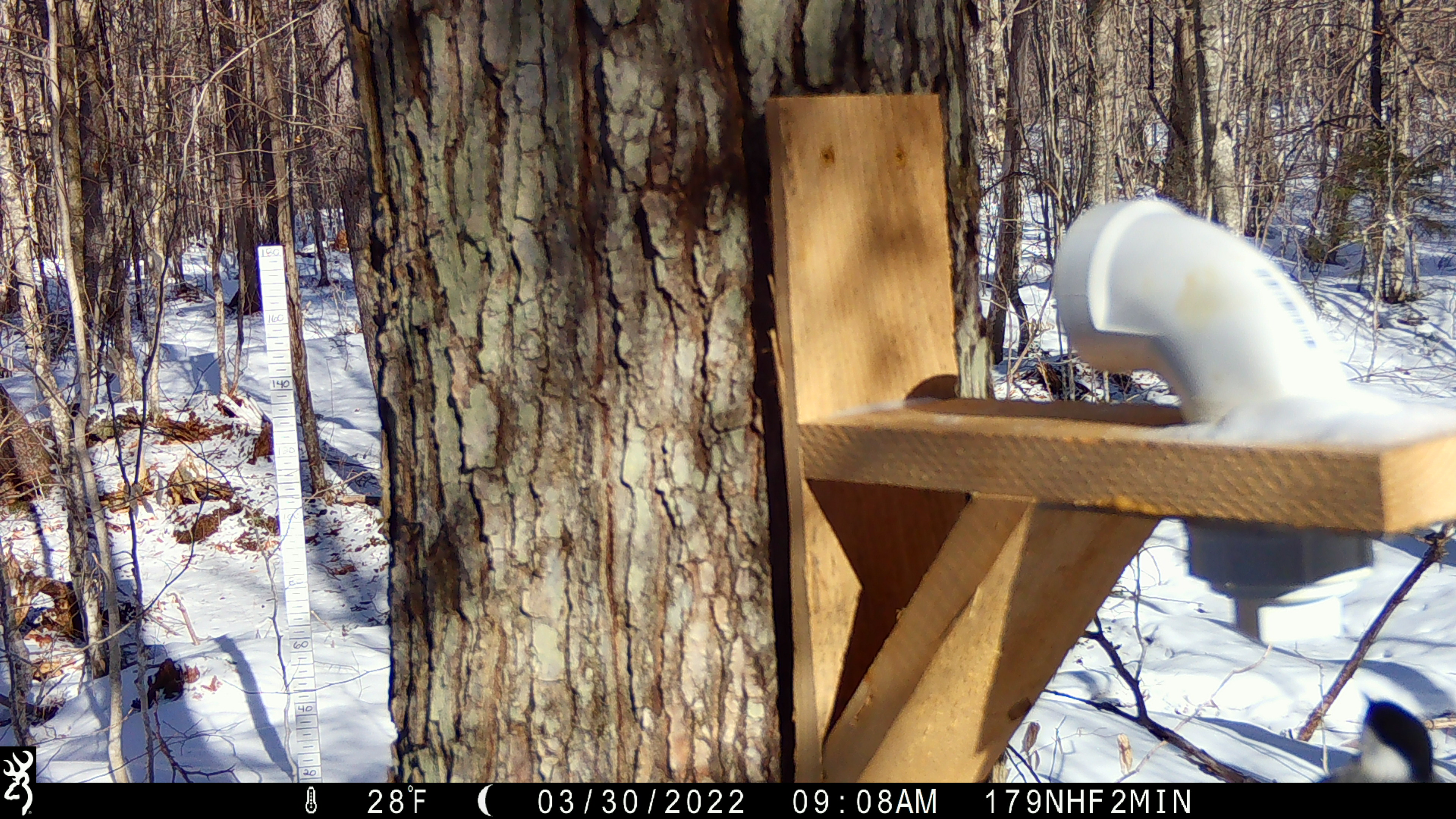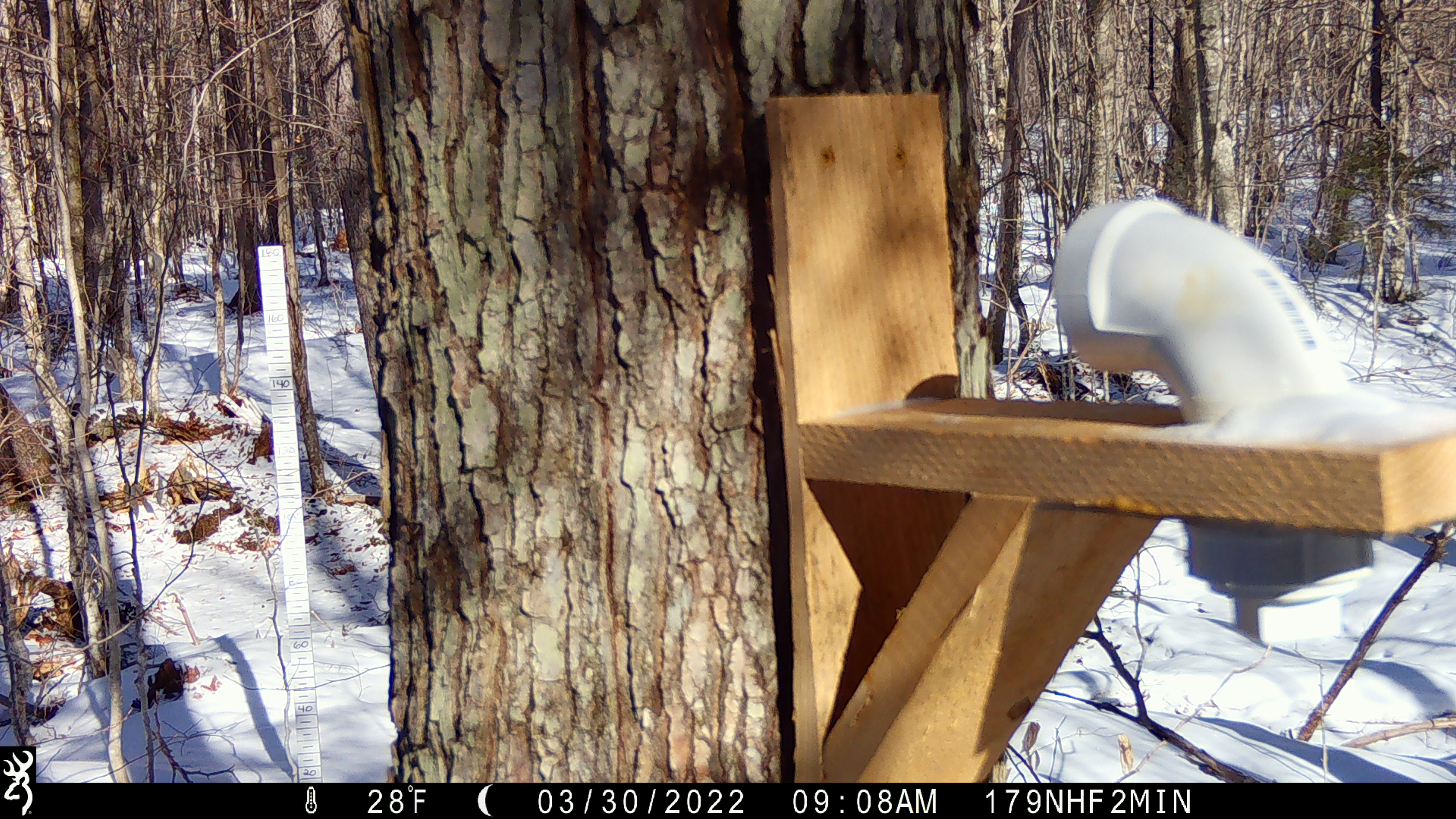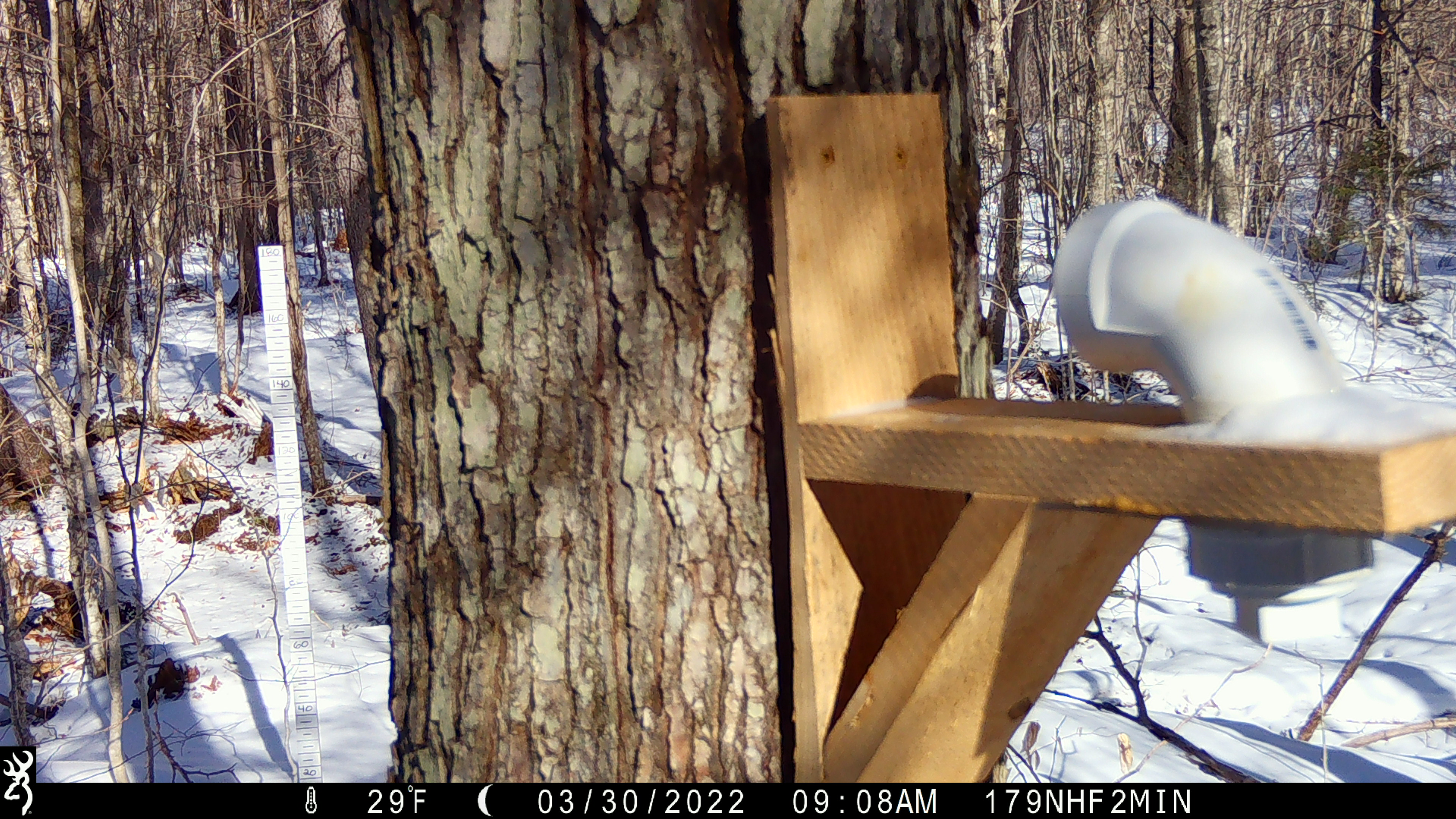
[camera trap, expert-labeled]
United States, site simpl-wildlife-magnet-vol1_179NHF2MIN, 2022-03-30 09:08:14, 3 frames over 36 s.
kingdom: Animalia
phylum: Chordata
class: Aves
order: Passeriformes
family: Sittidae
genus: Sitta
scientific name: Sitta canadensis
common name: red-breasted nuthatch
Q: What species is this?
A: Red-breasted nuthatch (Sitta canadensis).